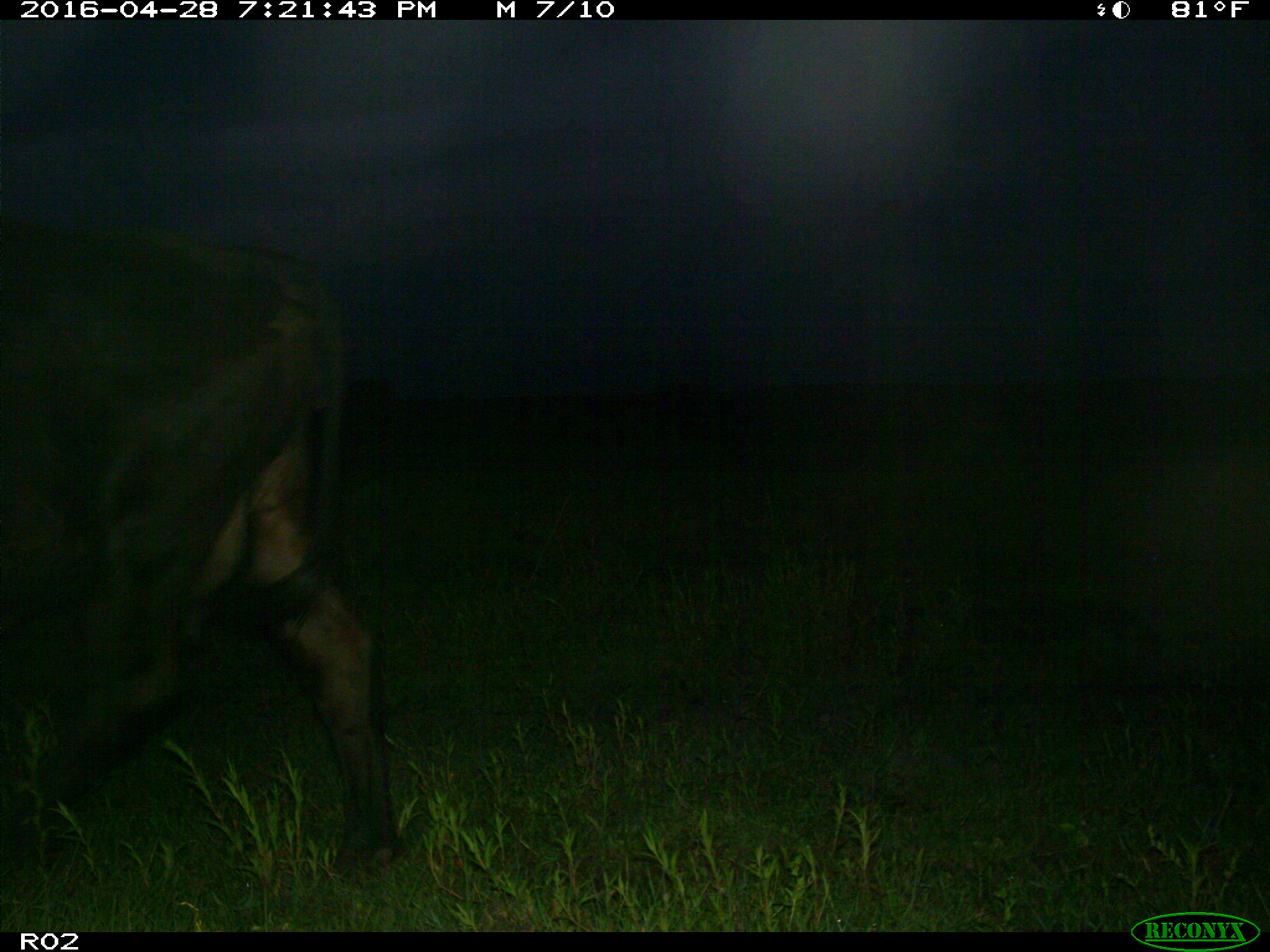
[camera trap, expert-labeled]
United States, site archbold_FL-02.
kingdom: Animalia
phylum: Chordata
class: Mammalia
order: Artiodactyla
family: Bovidae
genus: Bos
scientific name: Bos taurus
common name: domestic cow